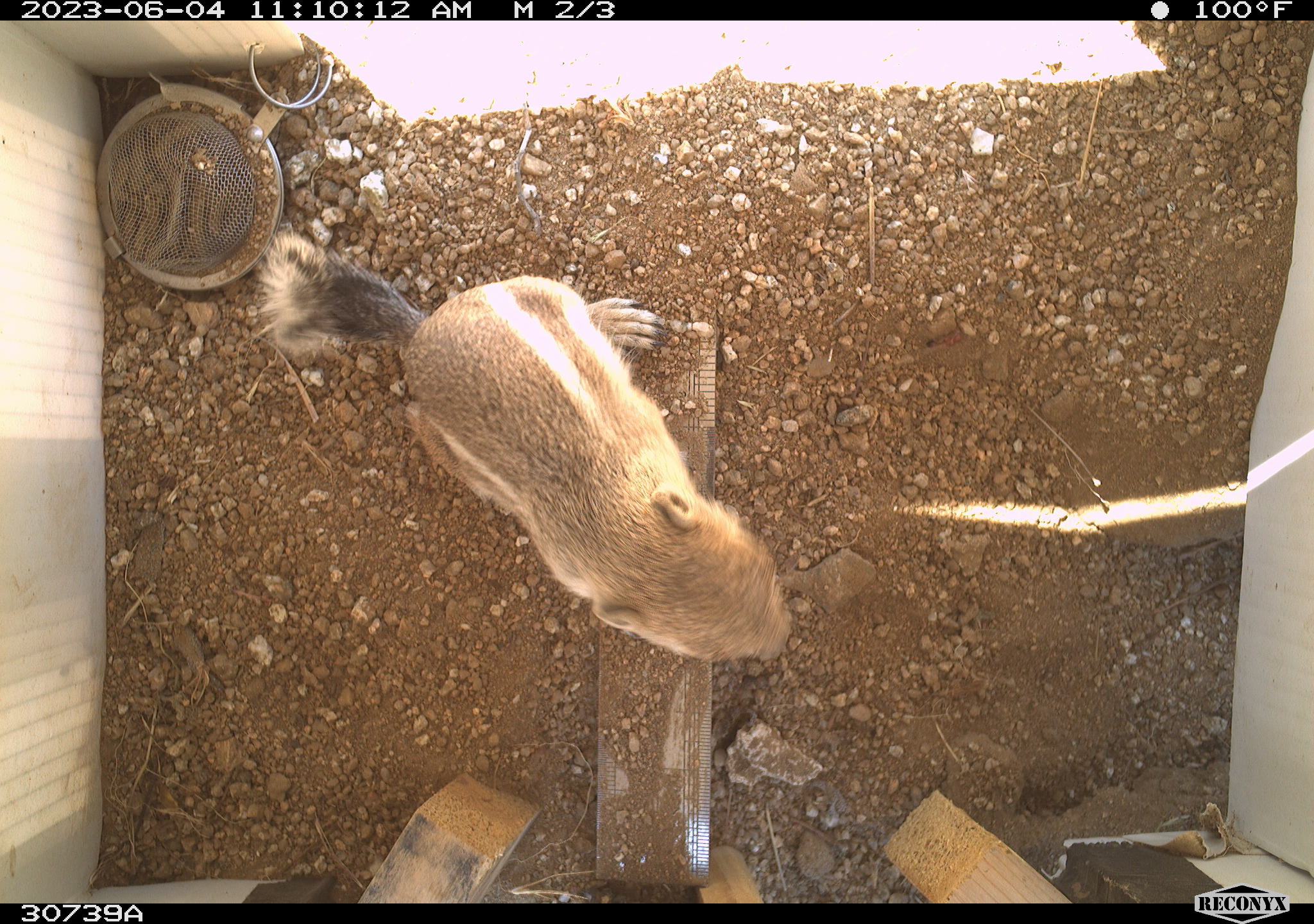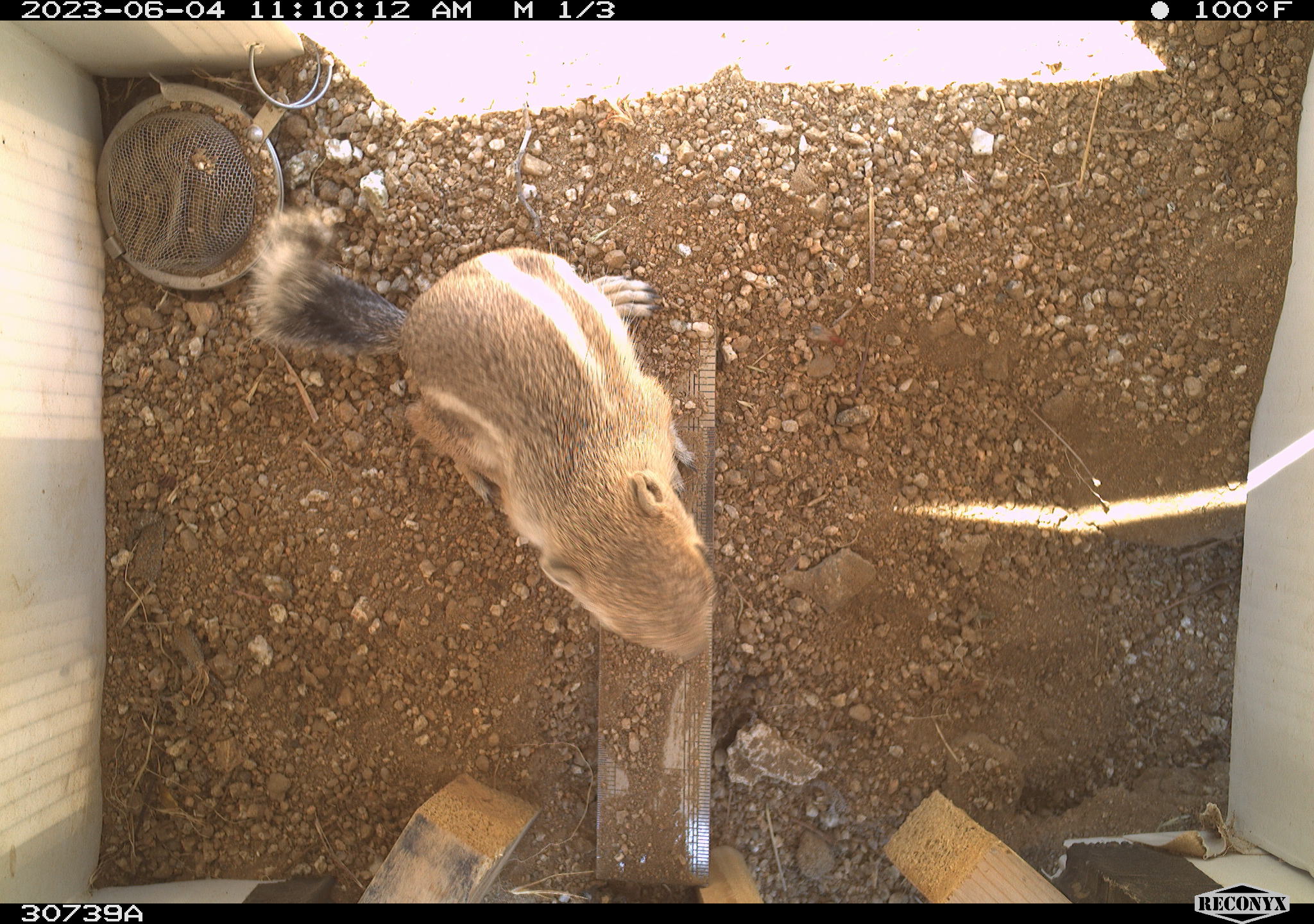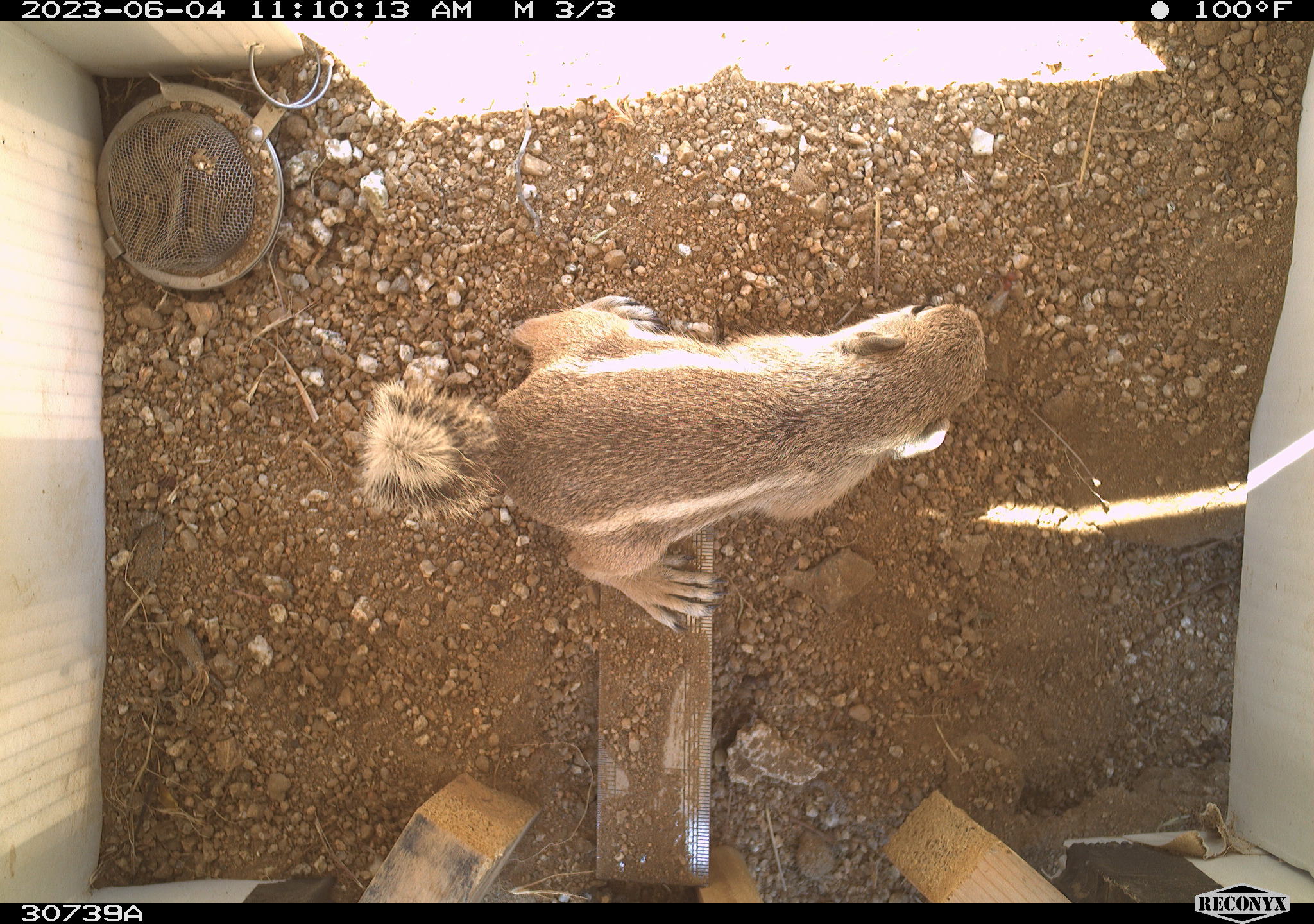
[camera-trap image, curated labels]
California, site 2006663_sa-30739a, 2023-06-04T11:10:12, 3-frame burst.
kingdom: Animalia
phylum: Chordata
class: Mammalia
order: Rodentia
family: Sciuridae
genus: Ammospermophilus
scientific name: Ammospermophilus leucurus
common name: white-tailed antelope squirrel